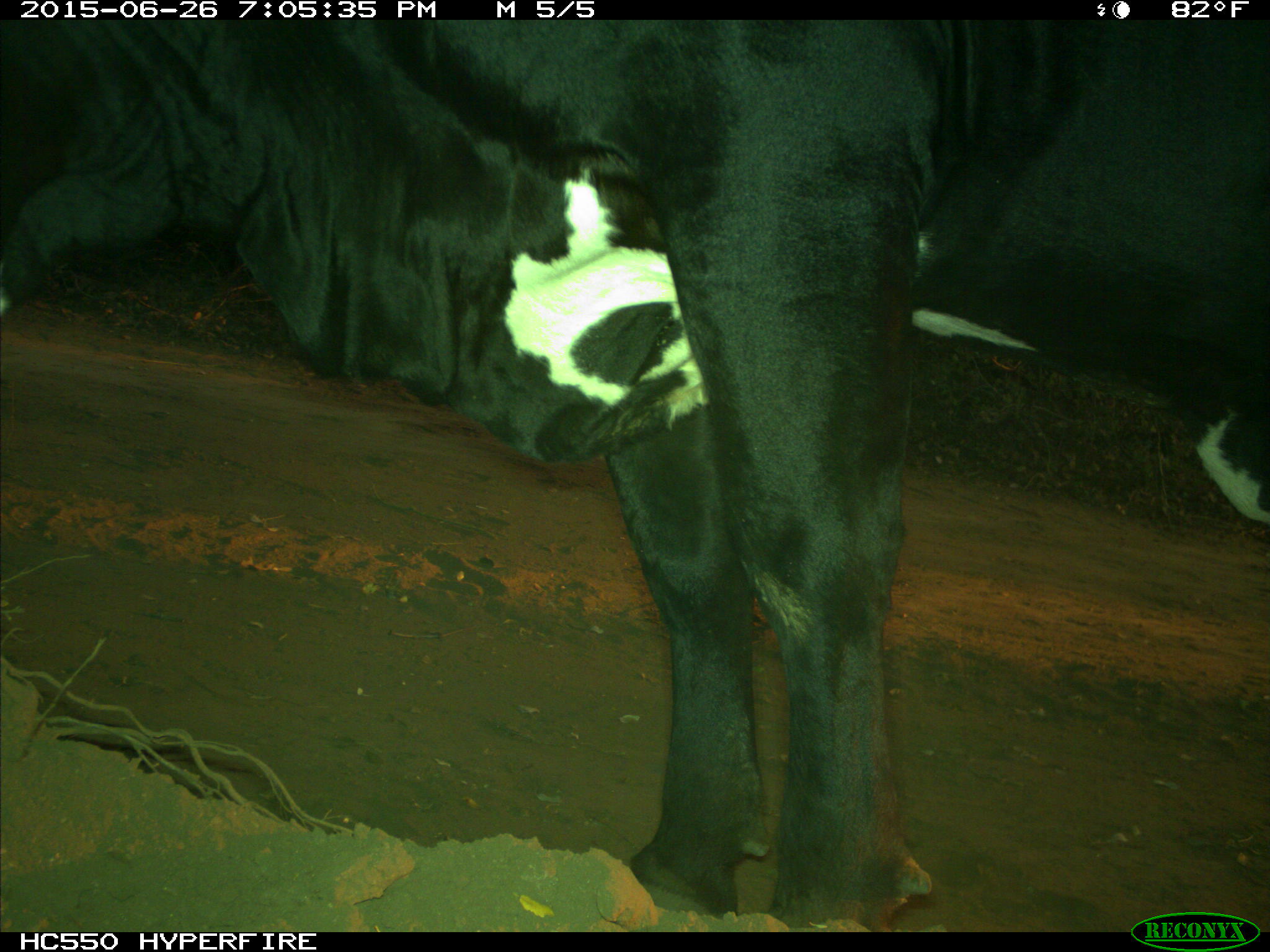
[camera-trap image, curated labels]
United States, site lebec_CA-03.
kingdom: Animalia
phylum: Chordata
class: Mammalia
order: Artiodactyla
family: Bovidae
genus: Bos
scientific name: Bos taurus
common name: domestic cow